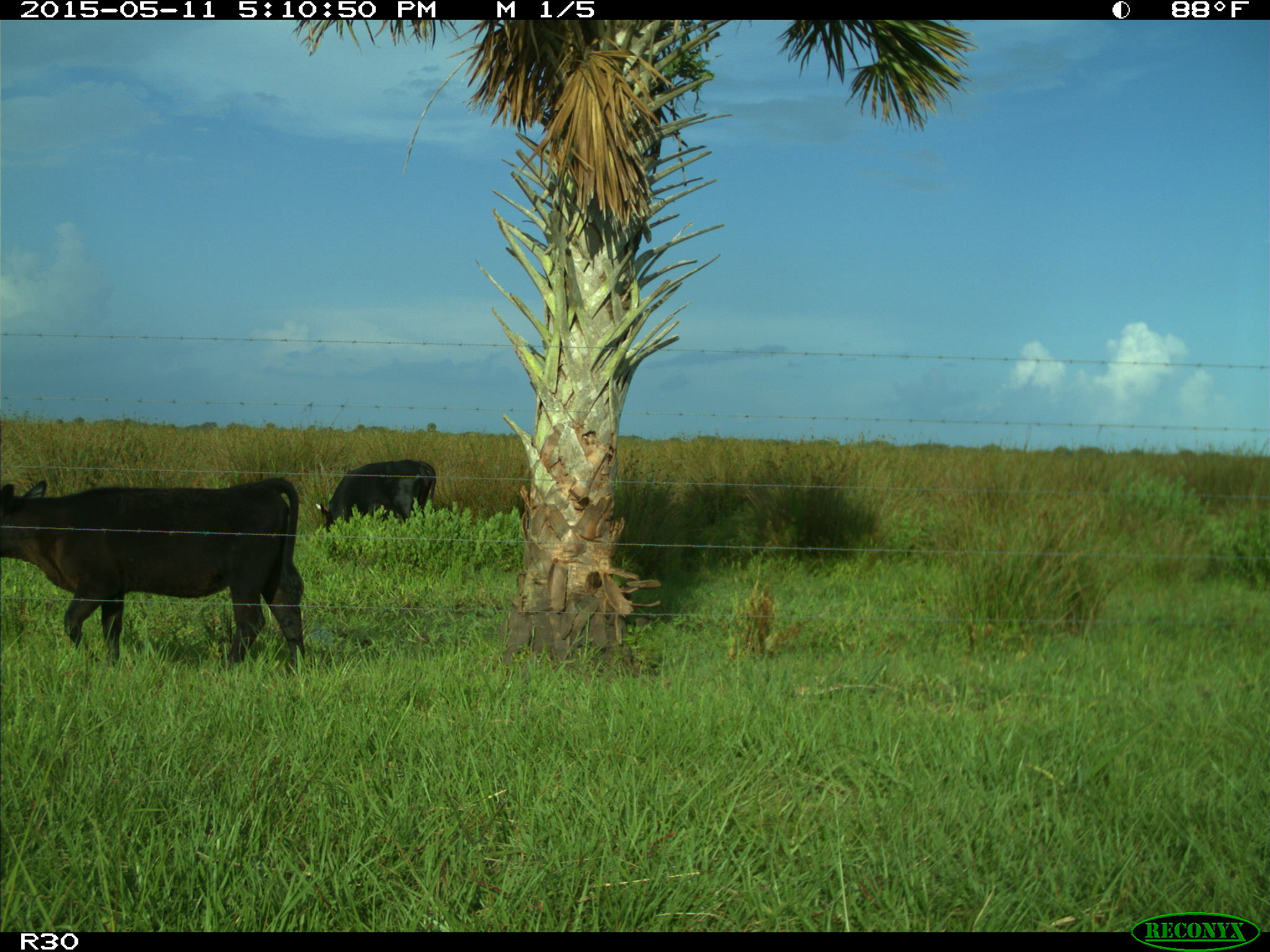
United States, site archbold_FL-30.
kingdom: Animalia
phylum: Chordata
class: Mammalia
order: Artiodactyla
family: Bovidae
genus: Bos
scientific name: Bos taurus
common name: domestic cow